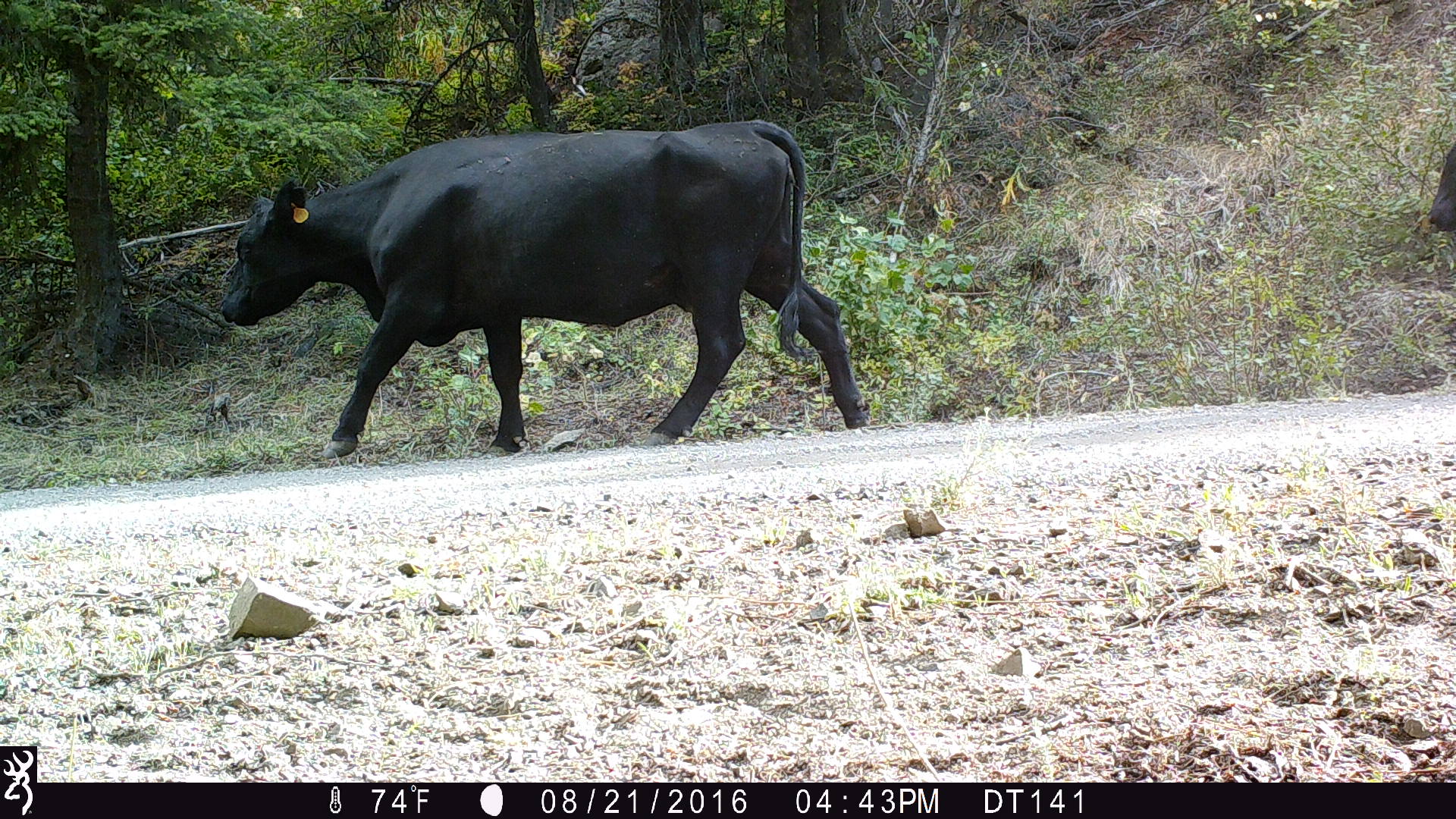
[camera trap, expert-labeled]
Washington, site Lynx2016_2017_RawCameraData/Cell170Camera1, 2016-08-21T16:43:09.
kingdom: Animalia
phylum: Chordata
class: Mammalia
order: Artiodactyla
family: Bovidae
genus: Bos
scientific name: Bos taurus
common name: domestic cattle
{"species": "domestic cattle (Bos taurus)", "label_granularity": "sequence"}